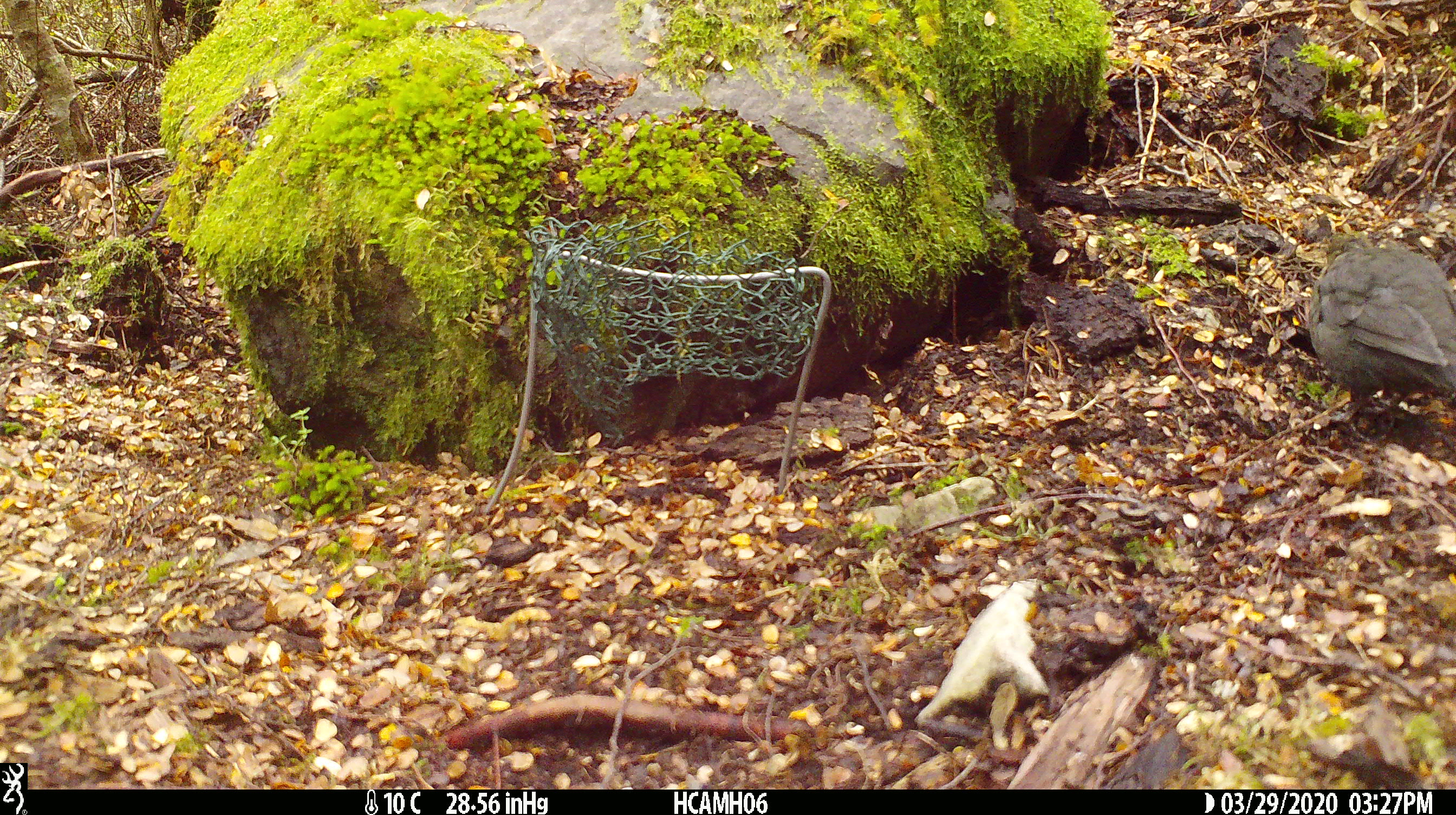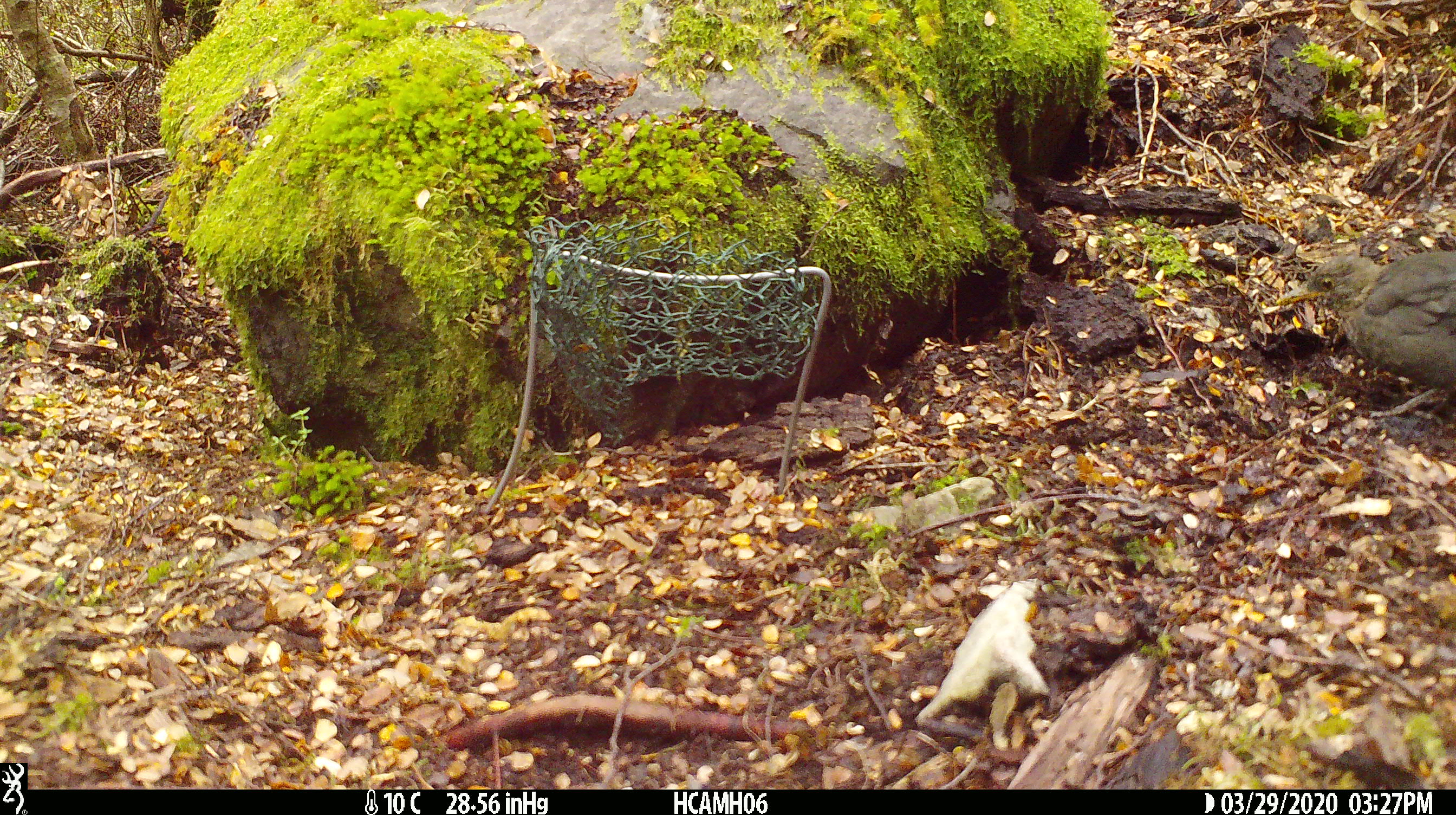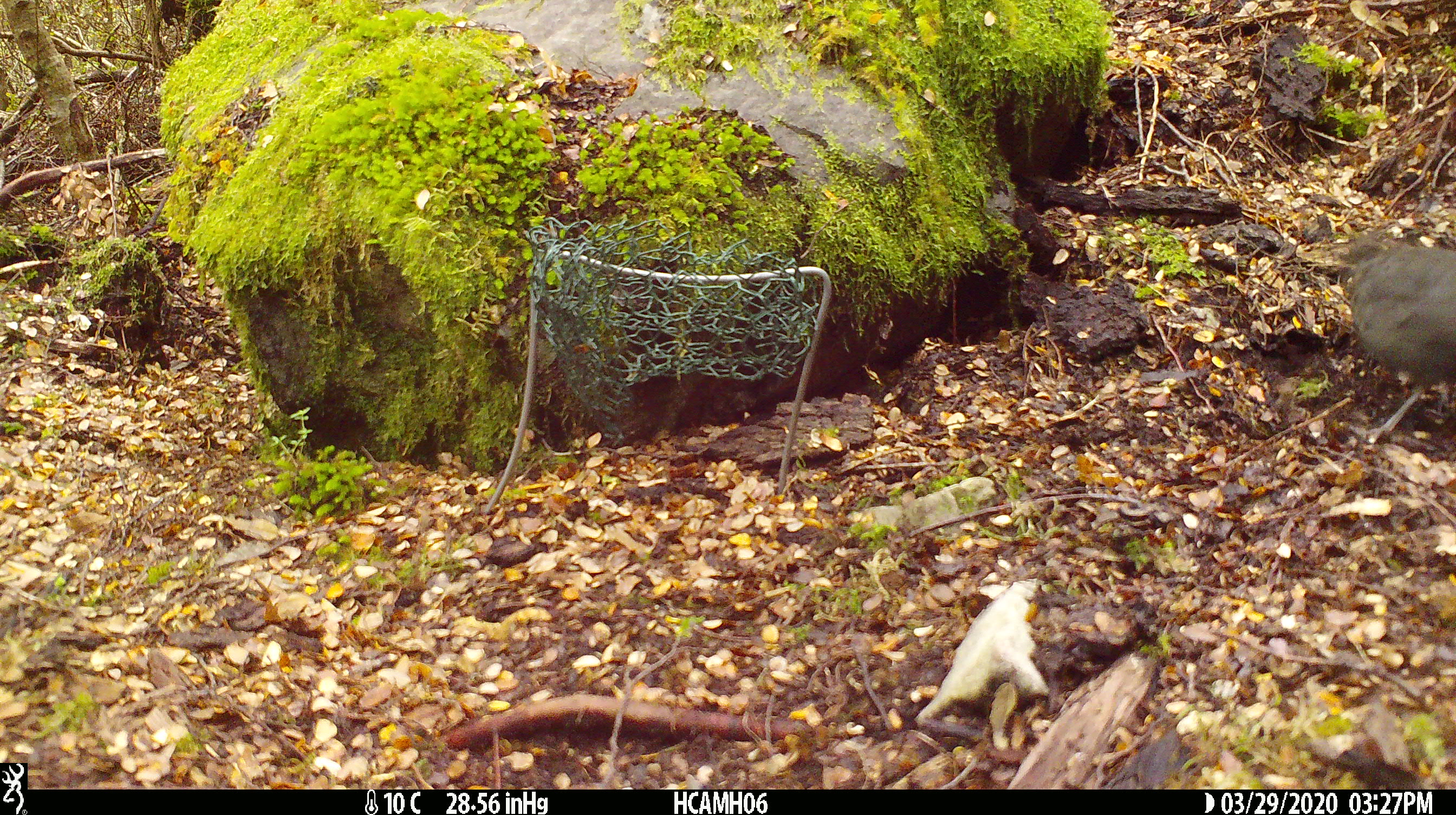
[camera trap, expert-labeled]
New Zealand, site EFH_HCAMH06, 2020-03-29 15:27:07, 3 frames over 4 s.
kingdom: Animalia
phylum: Chordata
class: Aves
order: Passeriformes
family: Turdidae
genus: Turdus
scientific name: Turdus merula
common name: eurasian blackbird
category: blackbird